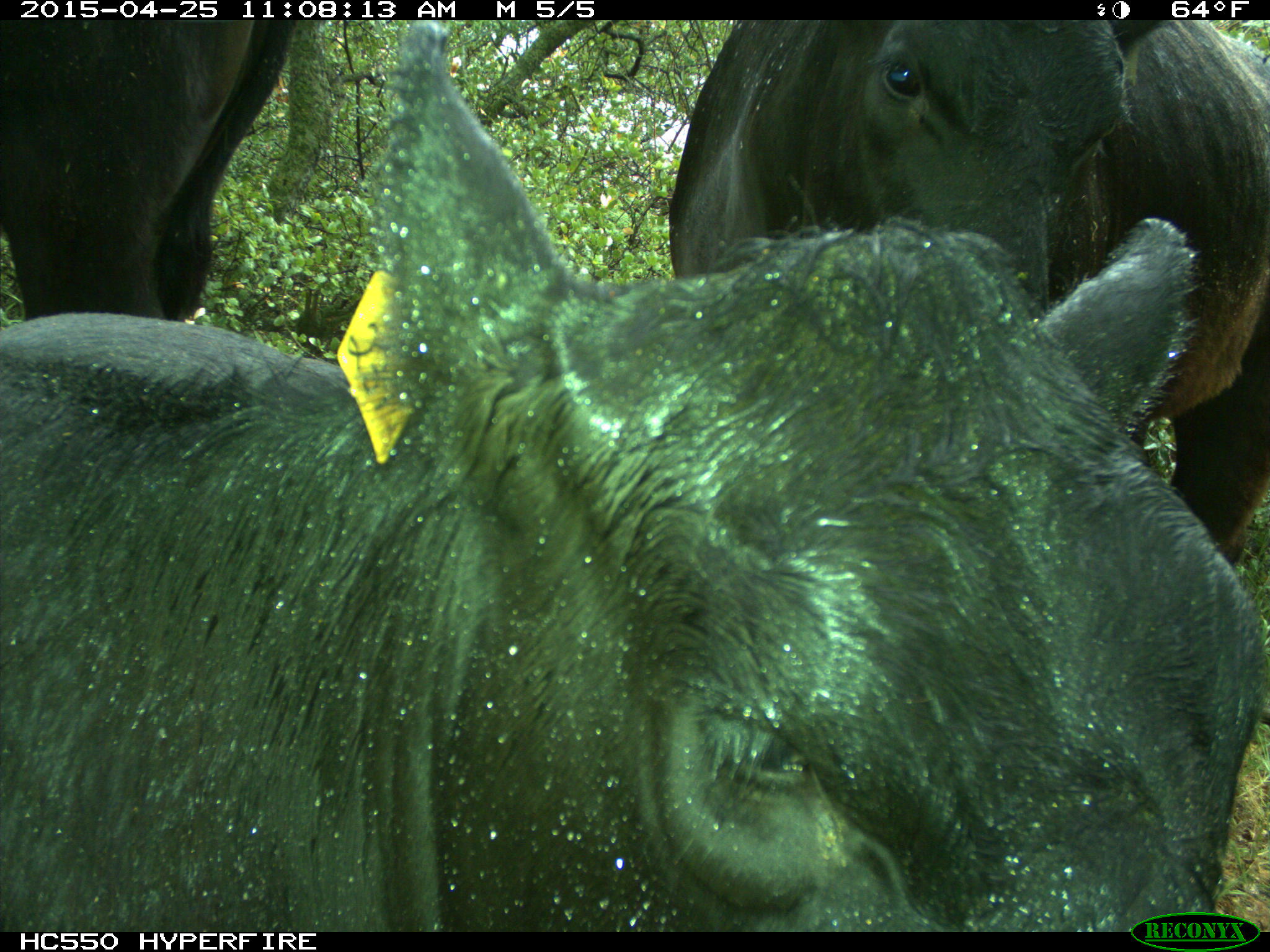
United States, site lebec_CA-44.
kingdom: Animalia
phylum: Chordata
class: Mammalia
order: Artiodactyla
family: Suidae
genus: Sus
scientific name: Sus scrofa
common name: wild boar